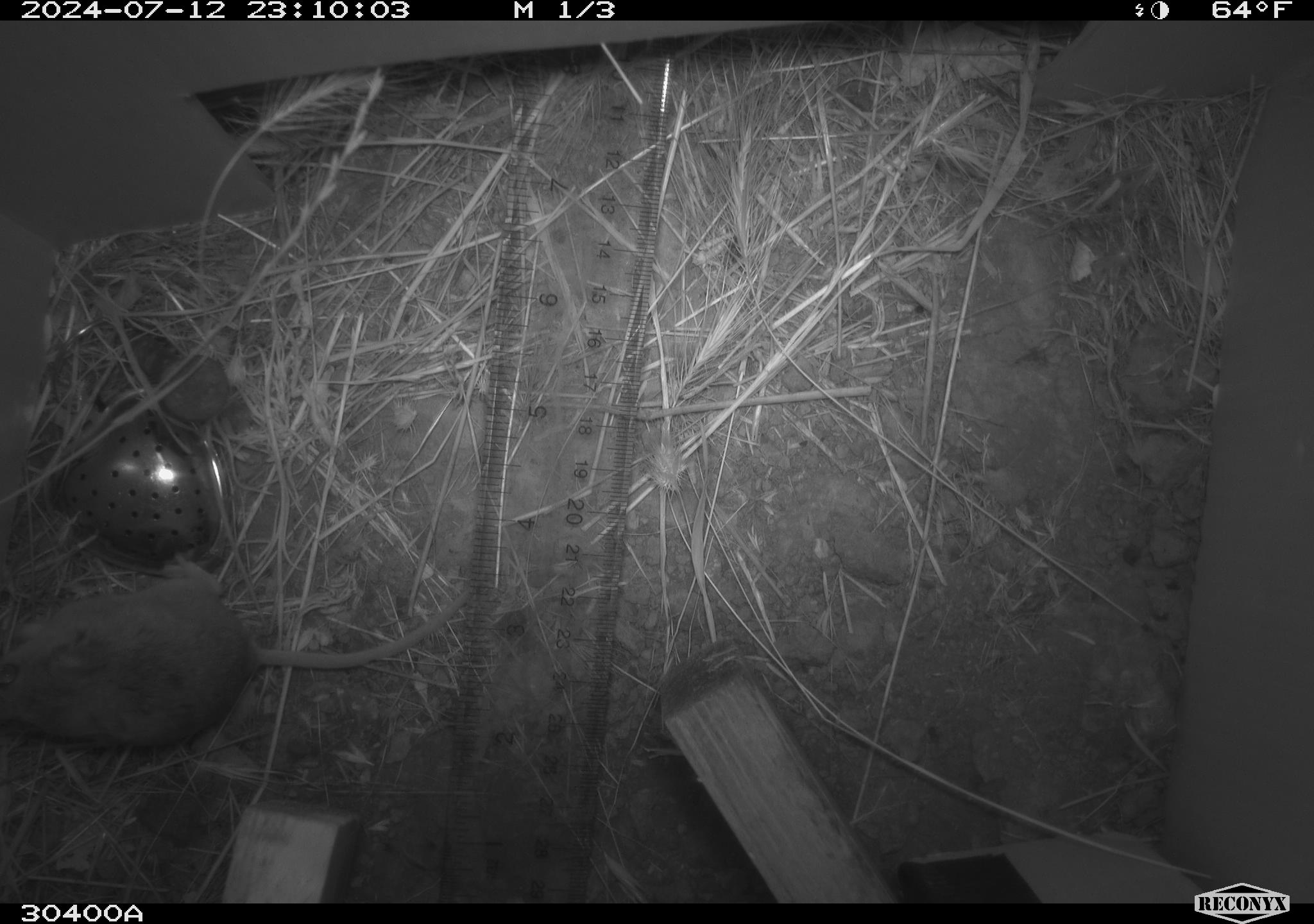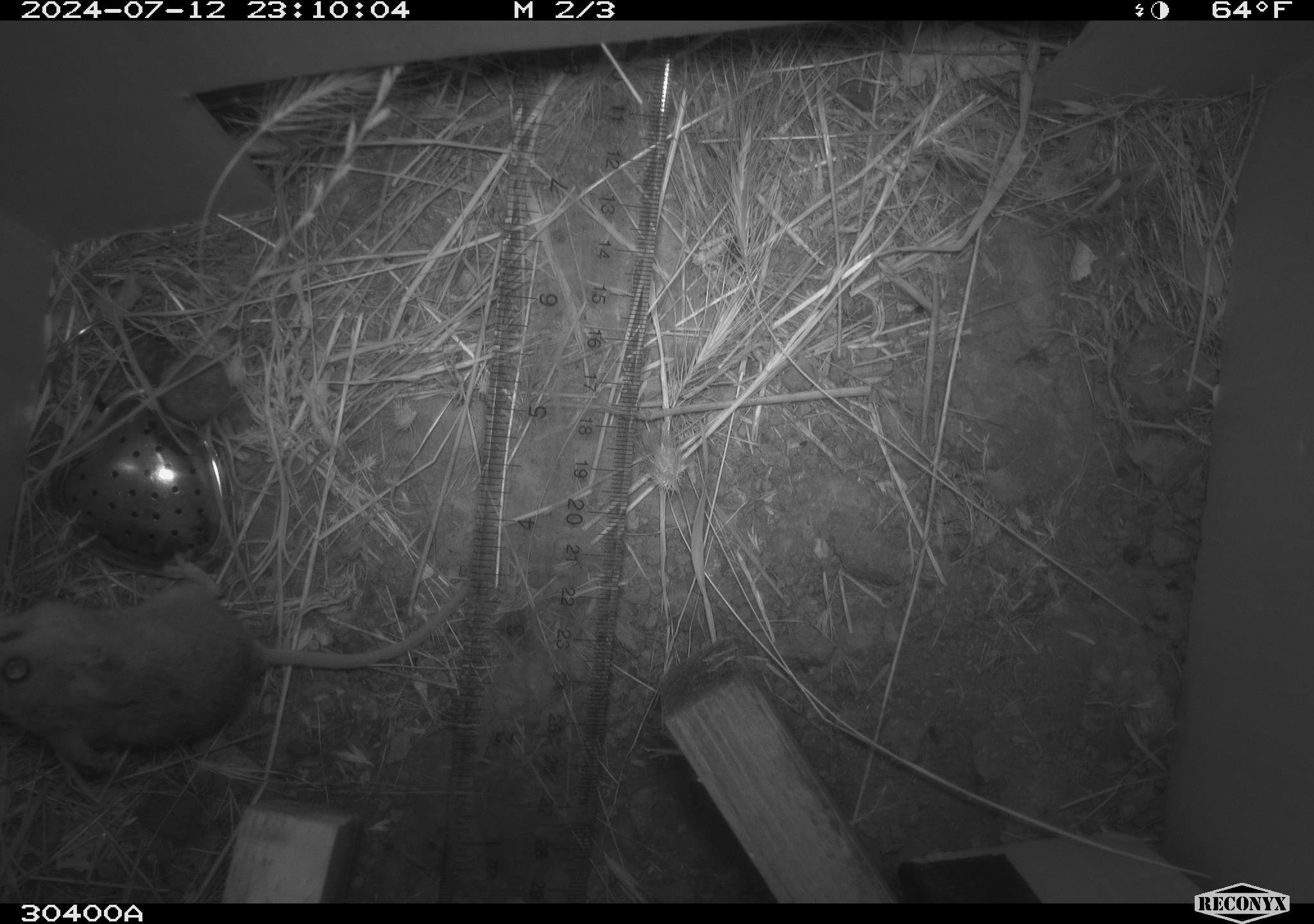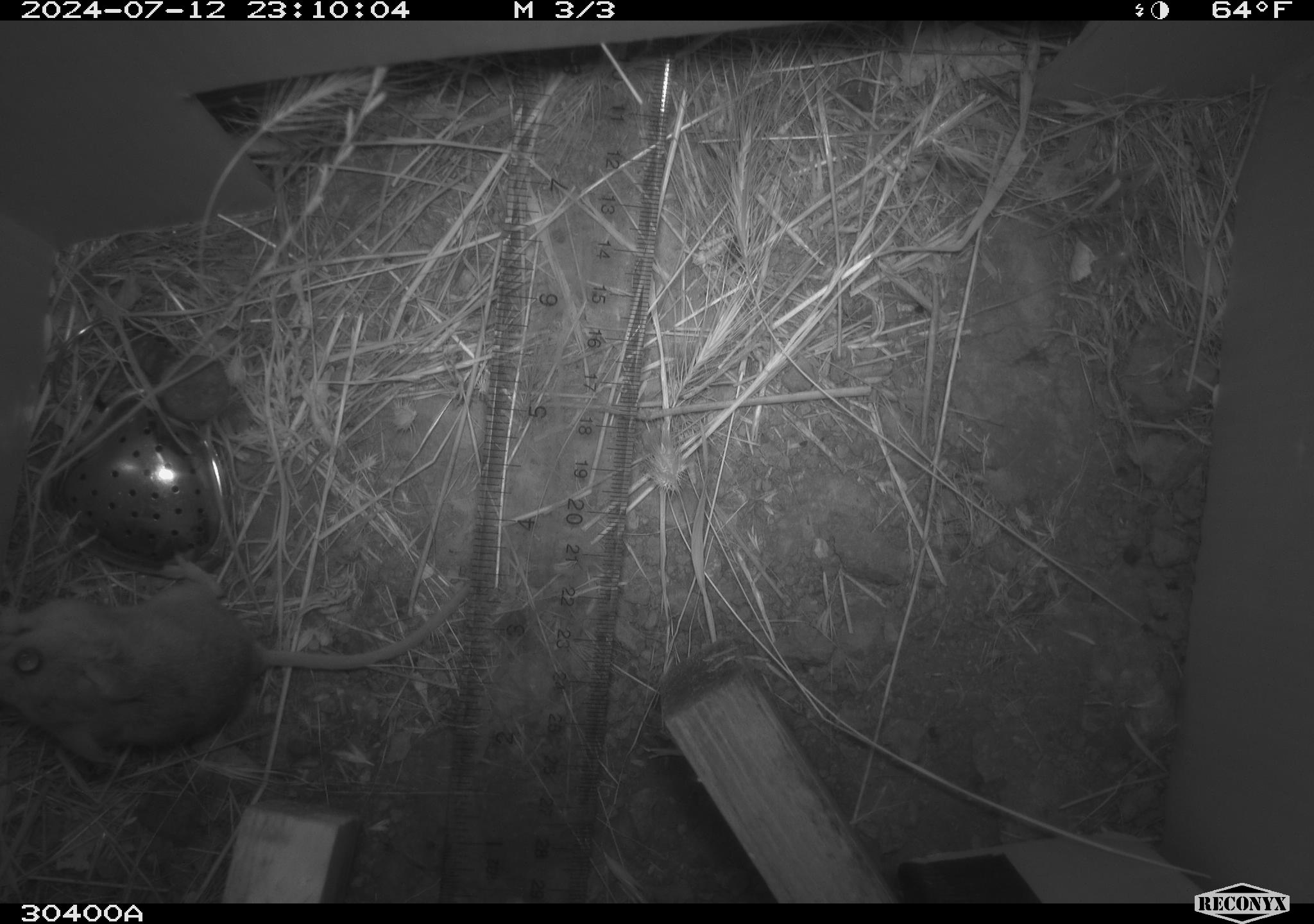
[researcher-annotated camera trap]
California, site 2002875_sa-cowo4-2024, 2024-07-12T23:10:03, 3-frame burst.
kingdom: Animalia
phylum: Chordata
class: Mammalia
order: Rodentia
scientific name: Rodentia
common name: rodent